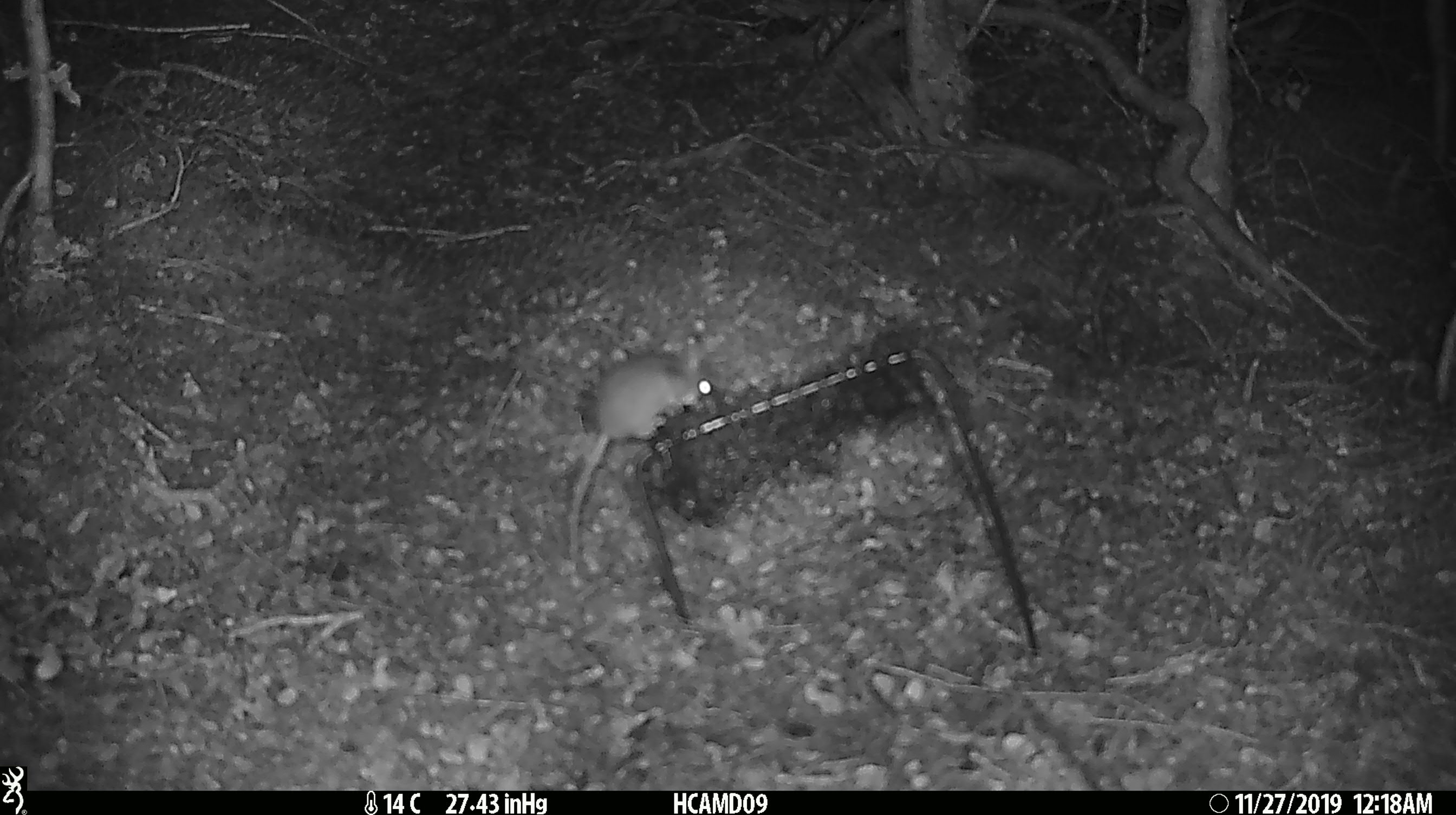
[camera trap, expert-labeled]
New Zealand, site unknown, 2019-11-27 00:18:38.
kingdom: Animalia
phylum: Chordata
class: Mammalia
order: Rodentia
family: Muridae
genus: Mus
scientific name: Mus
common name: mouse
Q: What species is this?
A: Mouse (Mus).